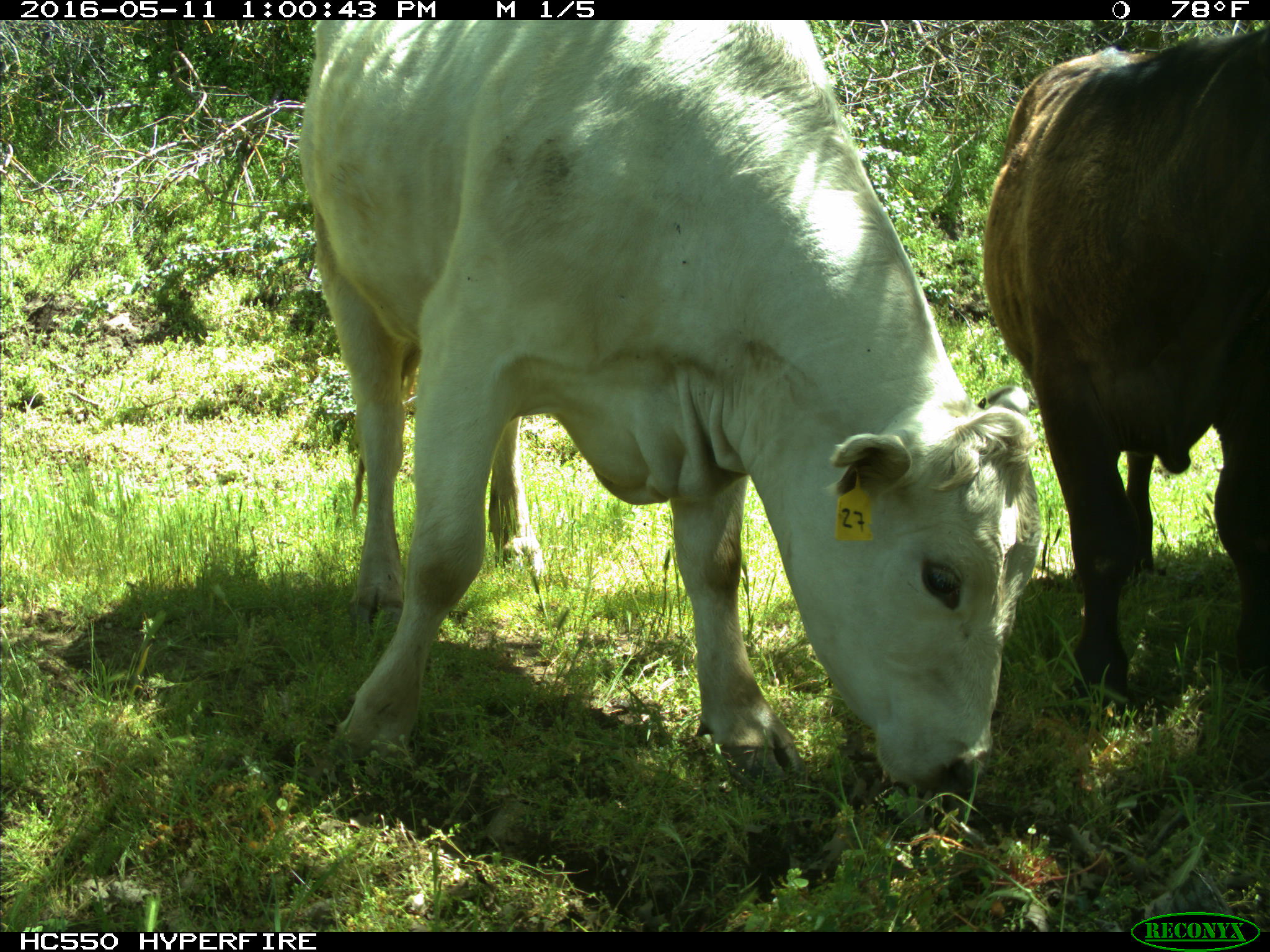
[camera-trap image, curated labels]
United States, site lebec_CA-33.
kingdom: Animalia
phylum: Chordata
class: Mammalia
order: Artiodactyla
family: Bovidae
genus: Bos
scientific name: Bos taurus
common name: domestic cow